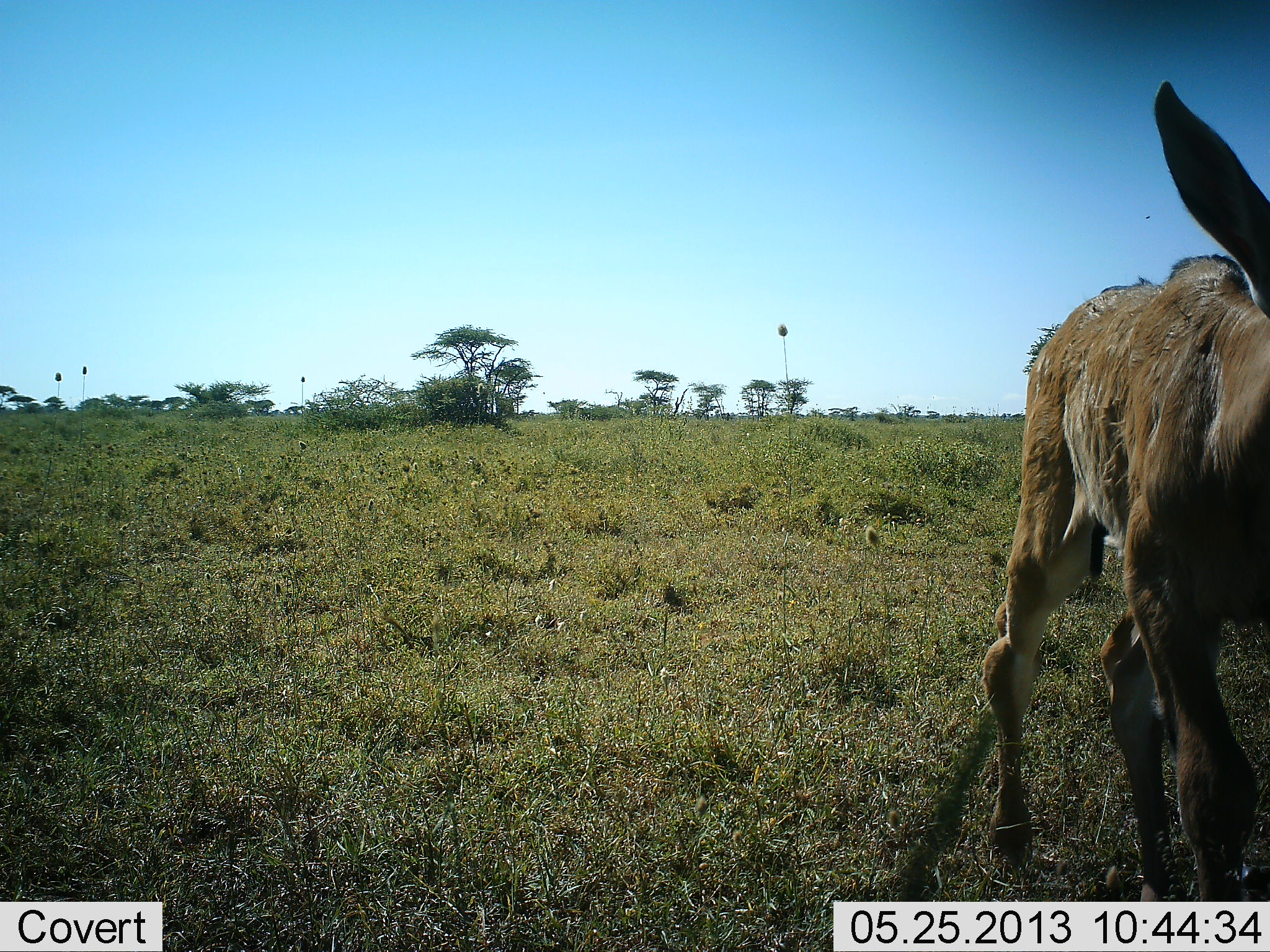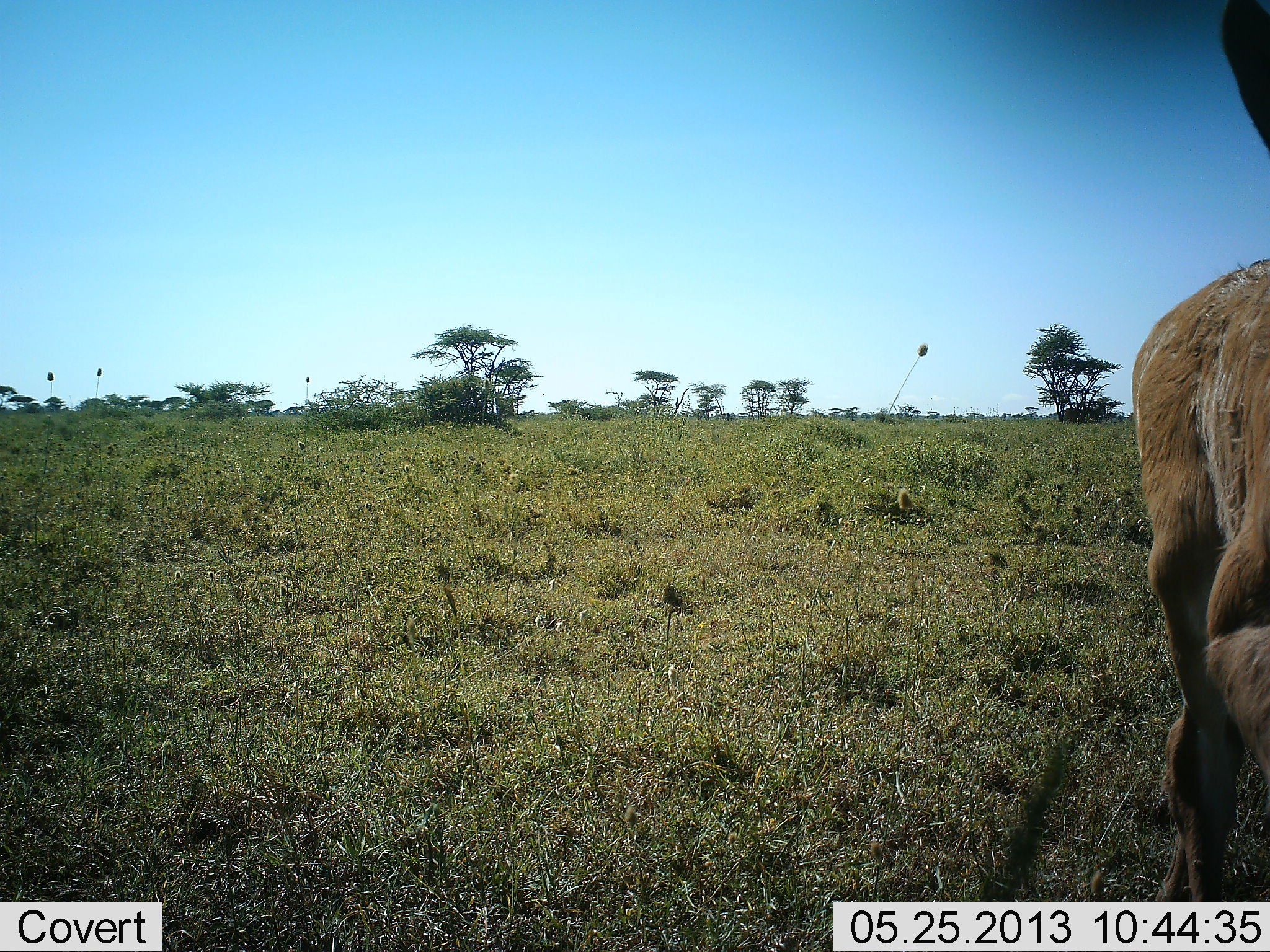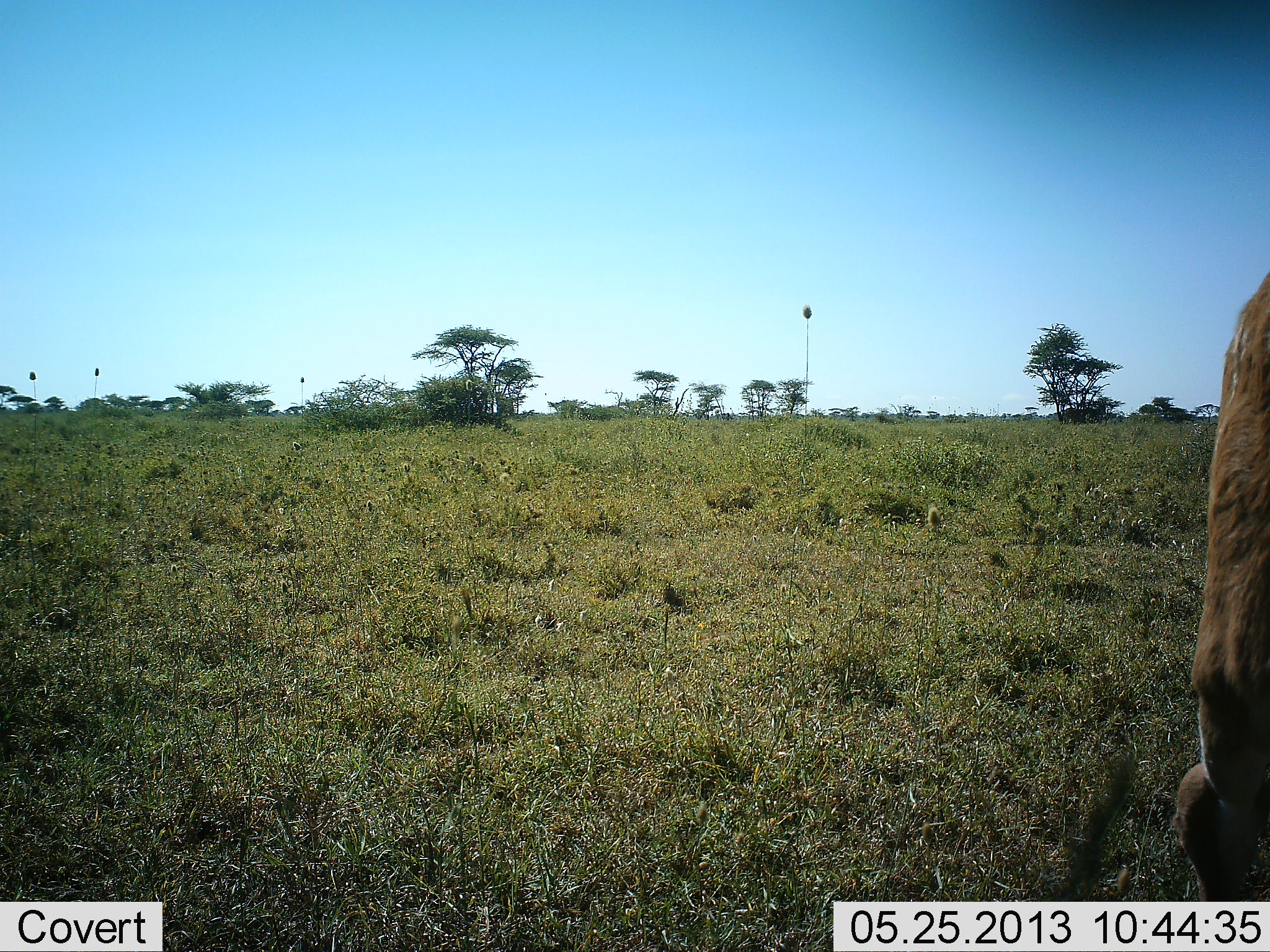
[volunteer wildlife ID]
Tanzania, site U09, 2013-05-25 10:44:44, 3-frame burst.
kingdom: Animalia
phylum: Chordata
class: Mammalia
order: Artiodactyla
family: Bovidae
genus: Alcelaphus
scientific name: Alcelaphus buselaphus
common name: hartebeest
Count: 1.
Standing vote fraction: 17%.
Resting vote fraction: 0%.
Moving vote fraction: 83%.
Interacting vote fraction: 0%.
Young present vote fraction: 50%.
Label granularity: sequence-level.